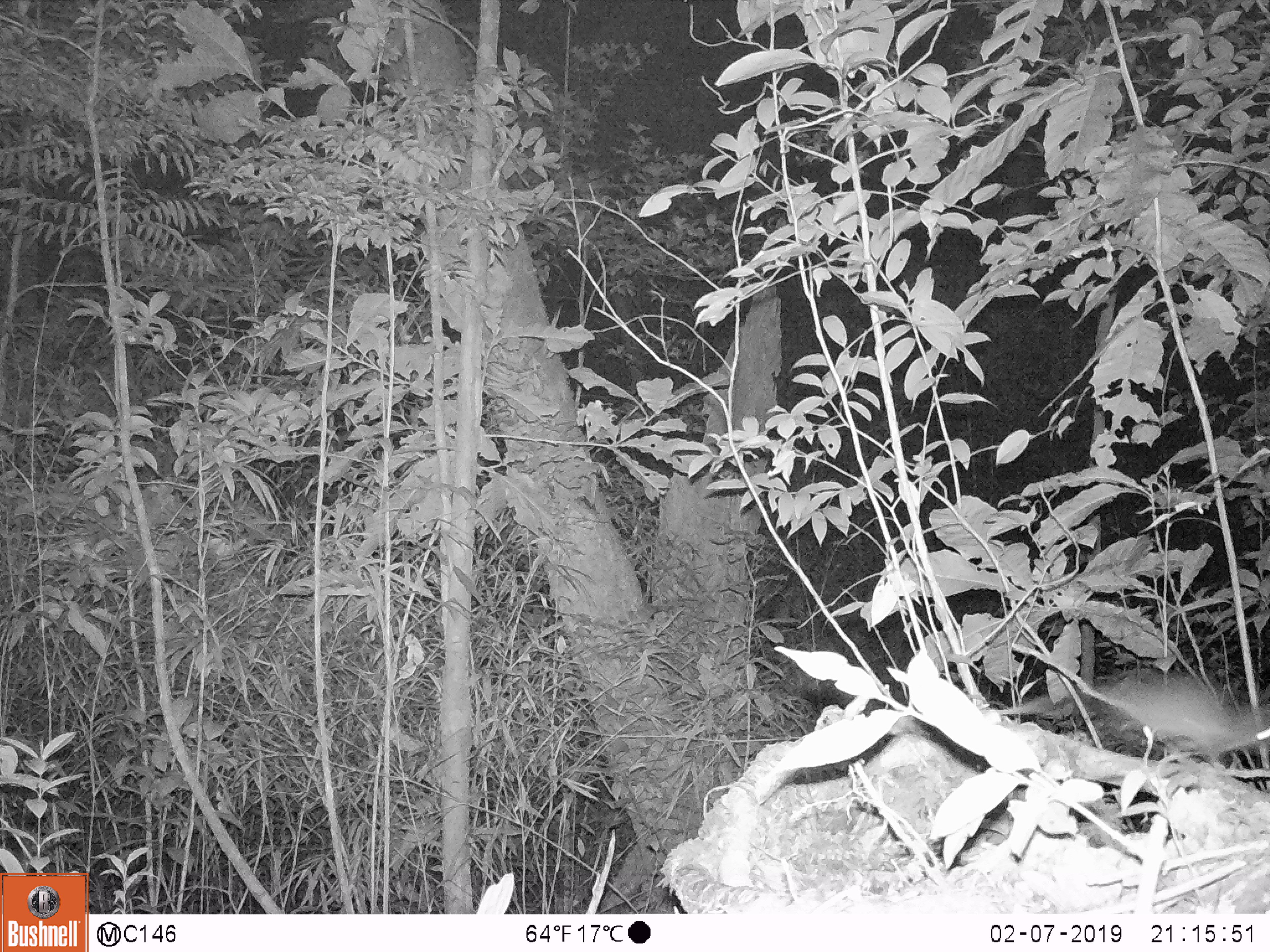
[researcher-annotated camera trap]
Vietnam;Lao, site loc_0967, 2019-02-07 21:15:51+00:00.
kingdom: Animalia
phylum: Chordata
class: Mammalia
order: Rodentia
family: Muridae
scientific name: Muridae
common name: old-world mice and rats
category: unidentified murid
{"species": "unidentified murid (old-world mice and rats) (Muridae)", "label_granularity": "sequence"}